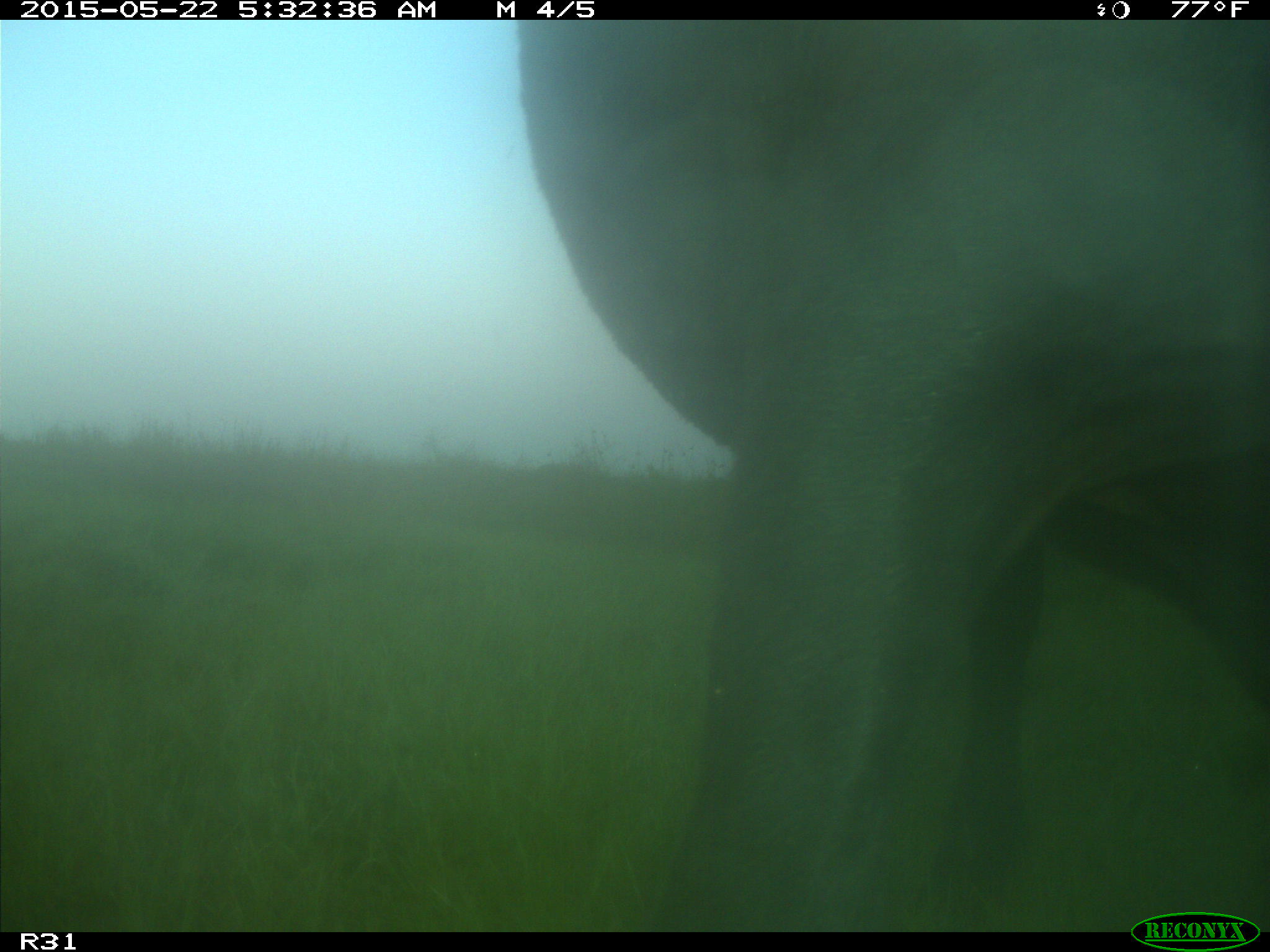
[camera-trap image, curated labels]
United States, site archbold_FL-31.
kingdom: Animalia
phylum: Chordata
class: Mammalia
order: Artiodactyla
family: Bovidae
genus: Bos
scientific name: Bos taurus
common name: domestic cow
Bos taurus (domestic cow).